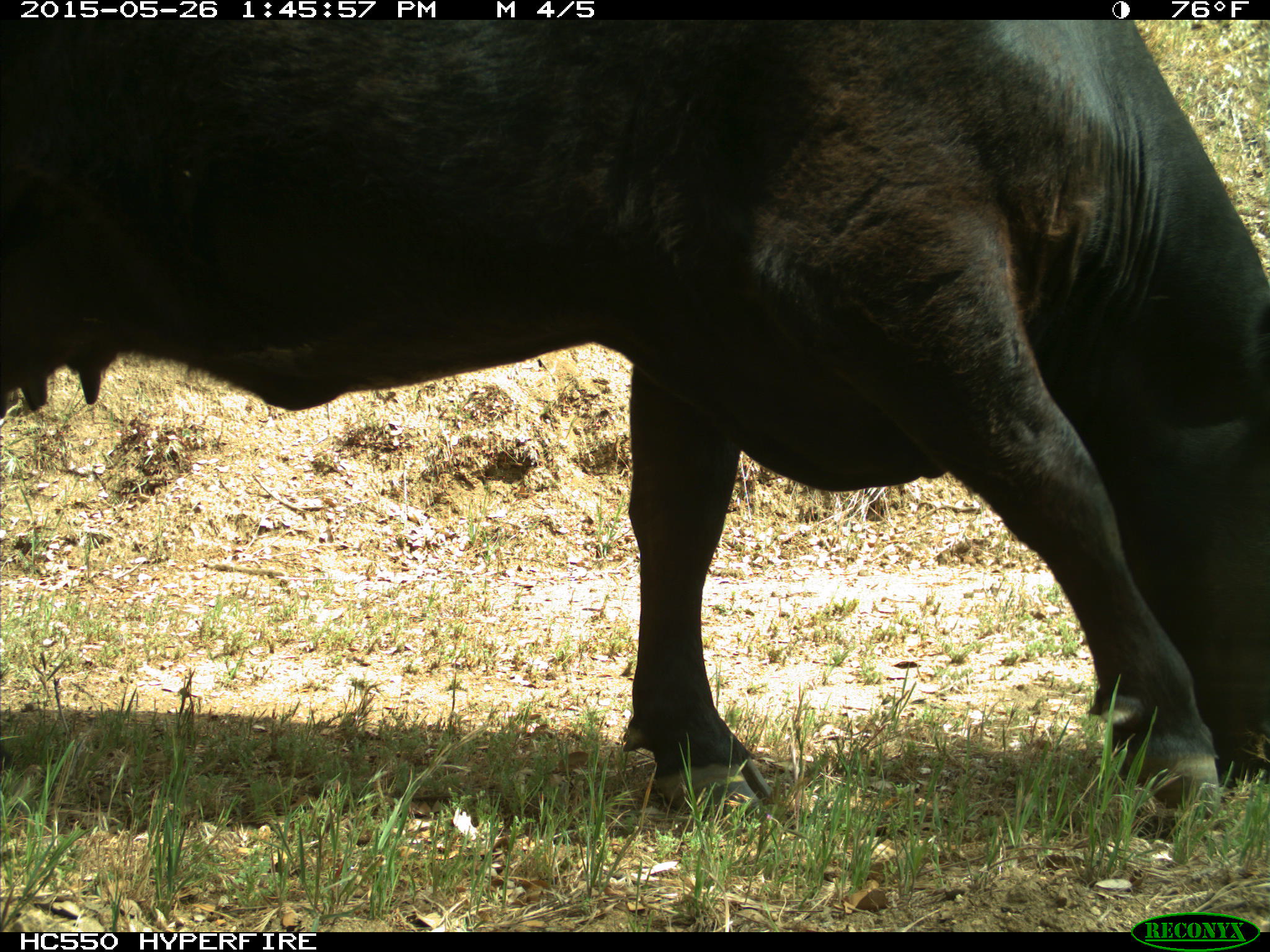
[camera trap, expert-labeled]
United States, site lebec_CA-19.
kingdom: Animalia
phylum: Chordata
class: Mammalia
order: Artiodactyla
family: Bovidae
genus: Bos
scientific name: Bos taurus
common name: domestic cow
Bos taurus (domestic cow).